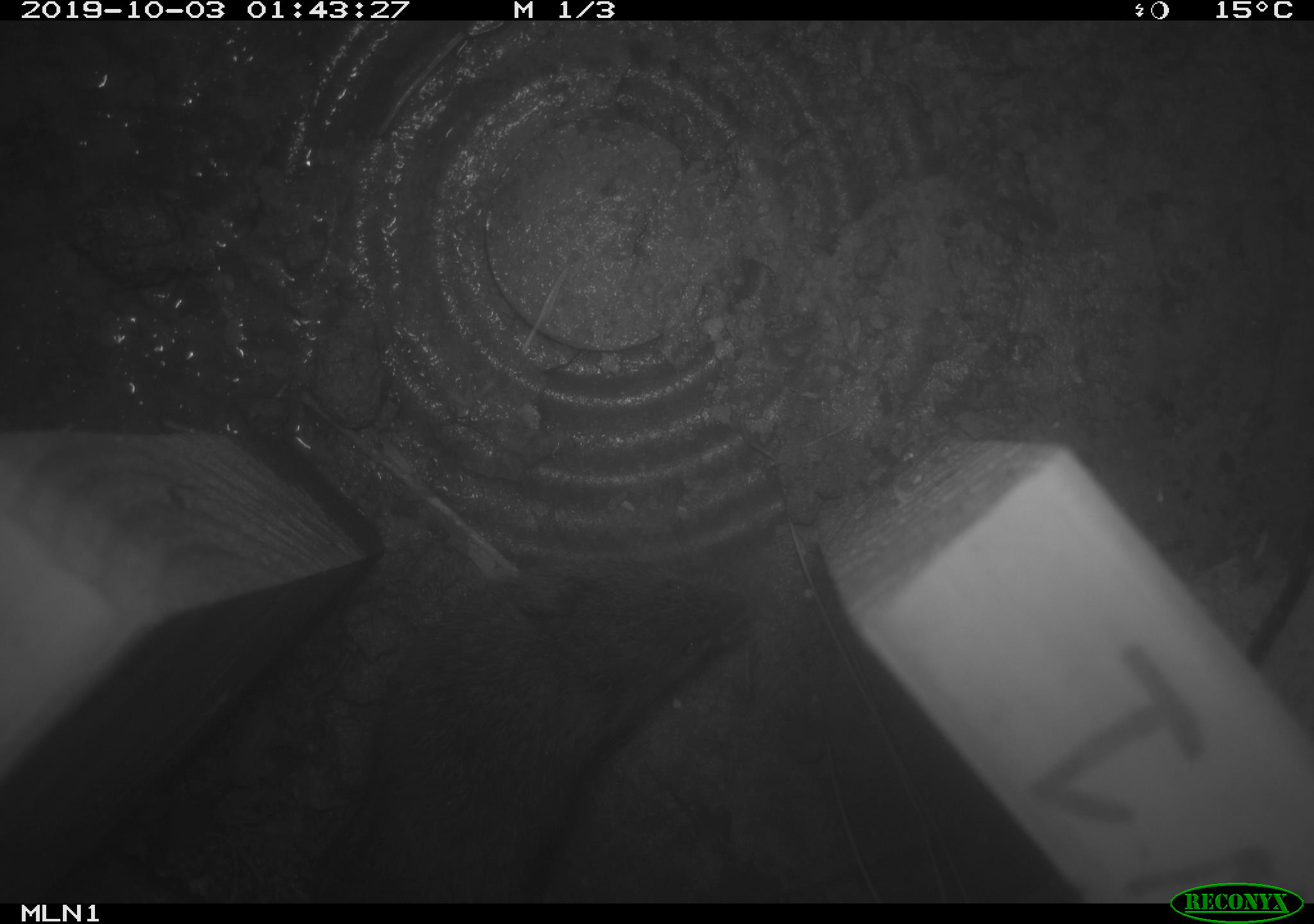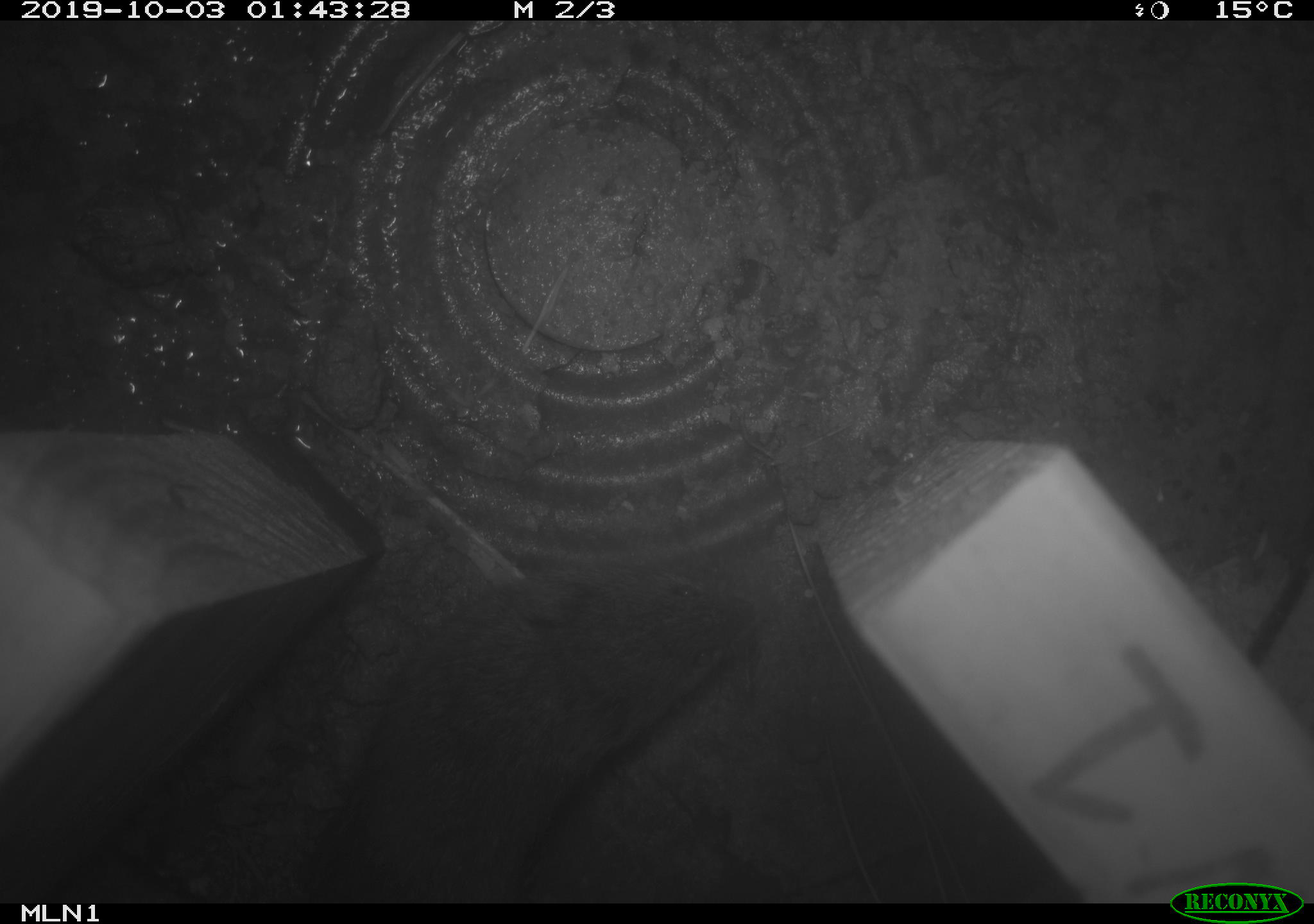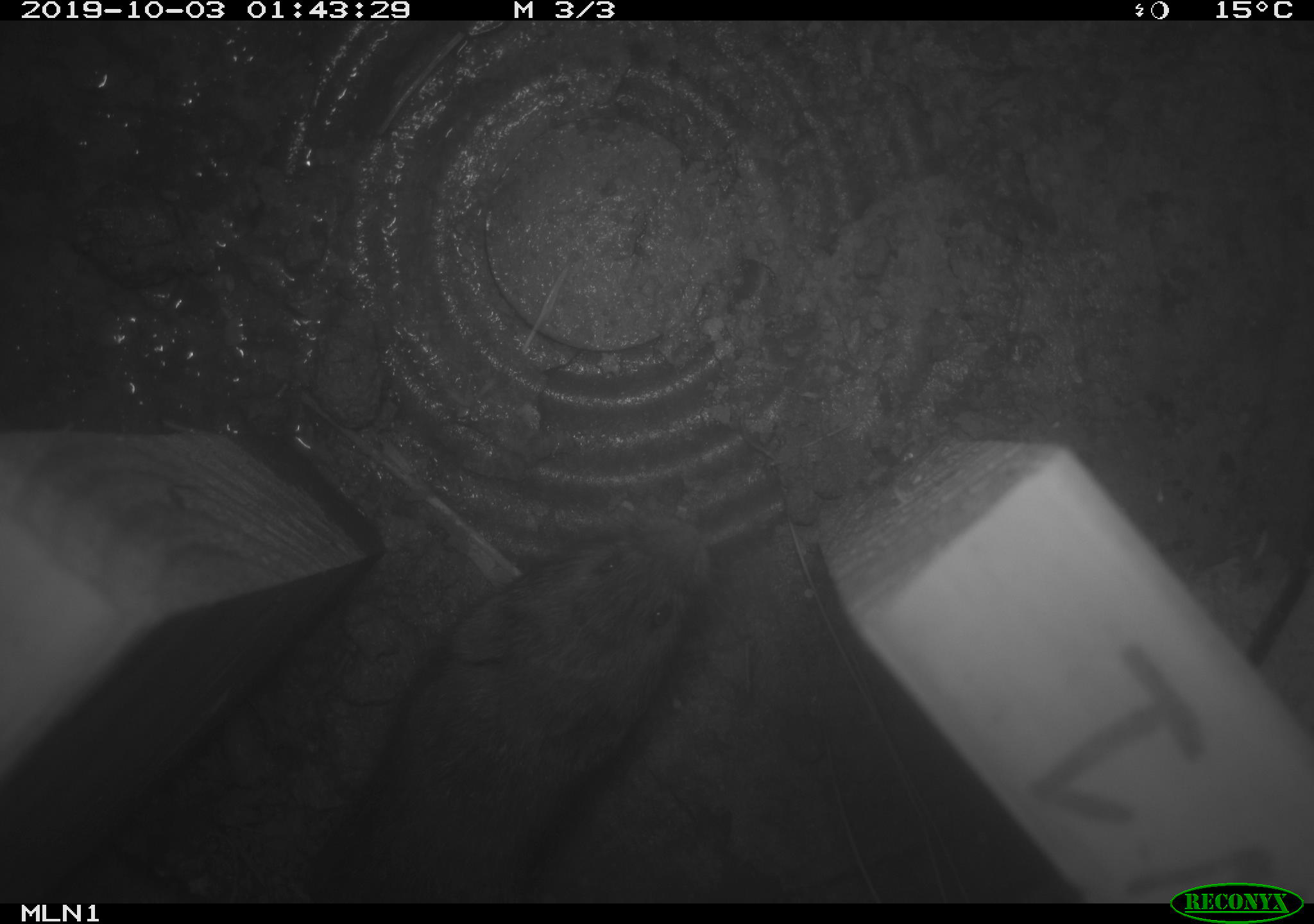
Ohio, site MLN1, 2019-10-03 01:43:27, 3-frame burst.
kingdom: Animalia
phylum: Chordata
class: Mammalia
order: Rodentia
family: Cricetidae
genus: Microtus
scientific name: Microtus pennsylvanicus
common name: meadow vole